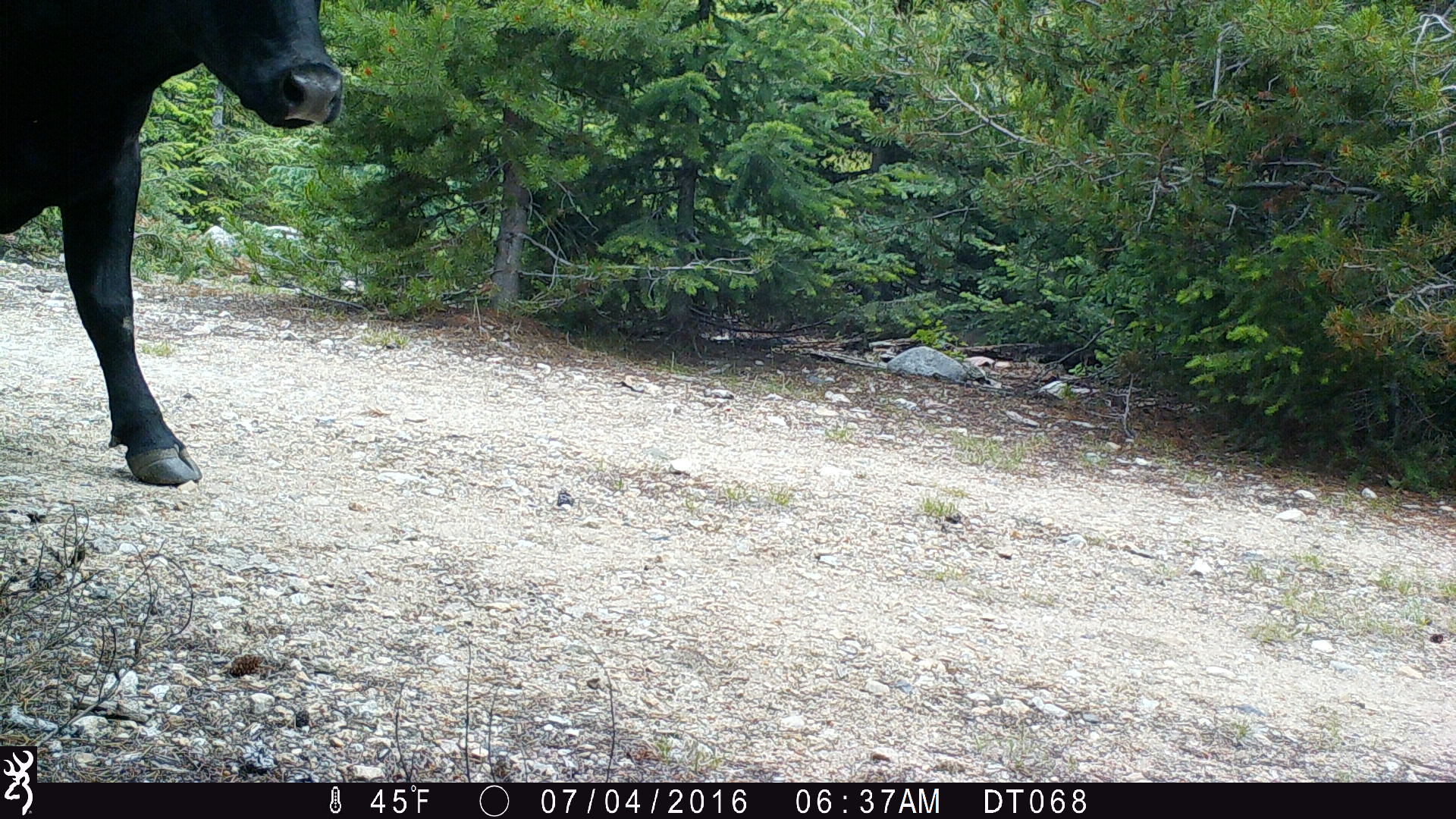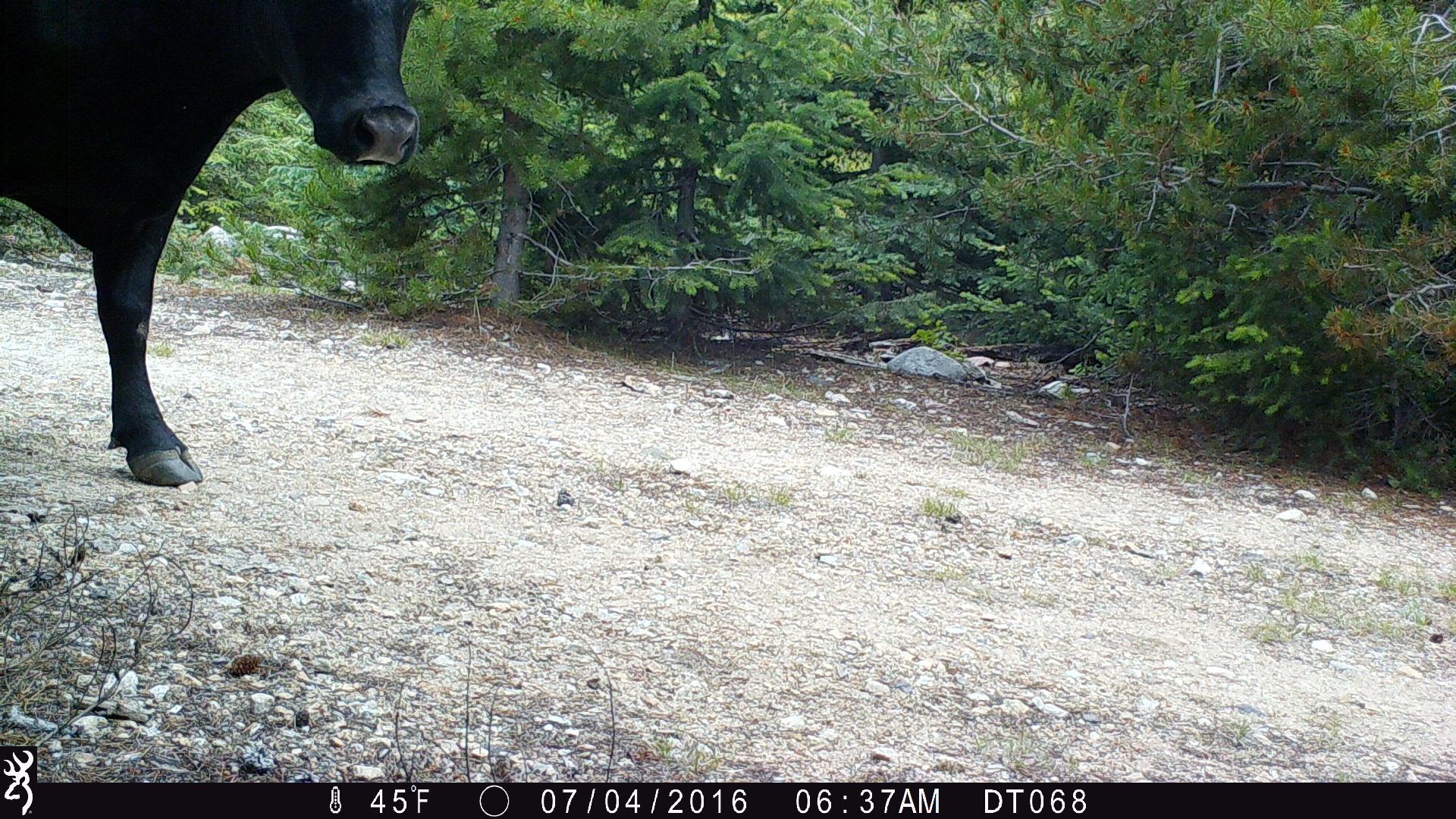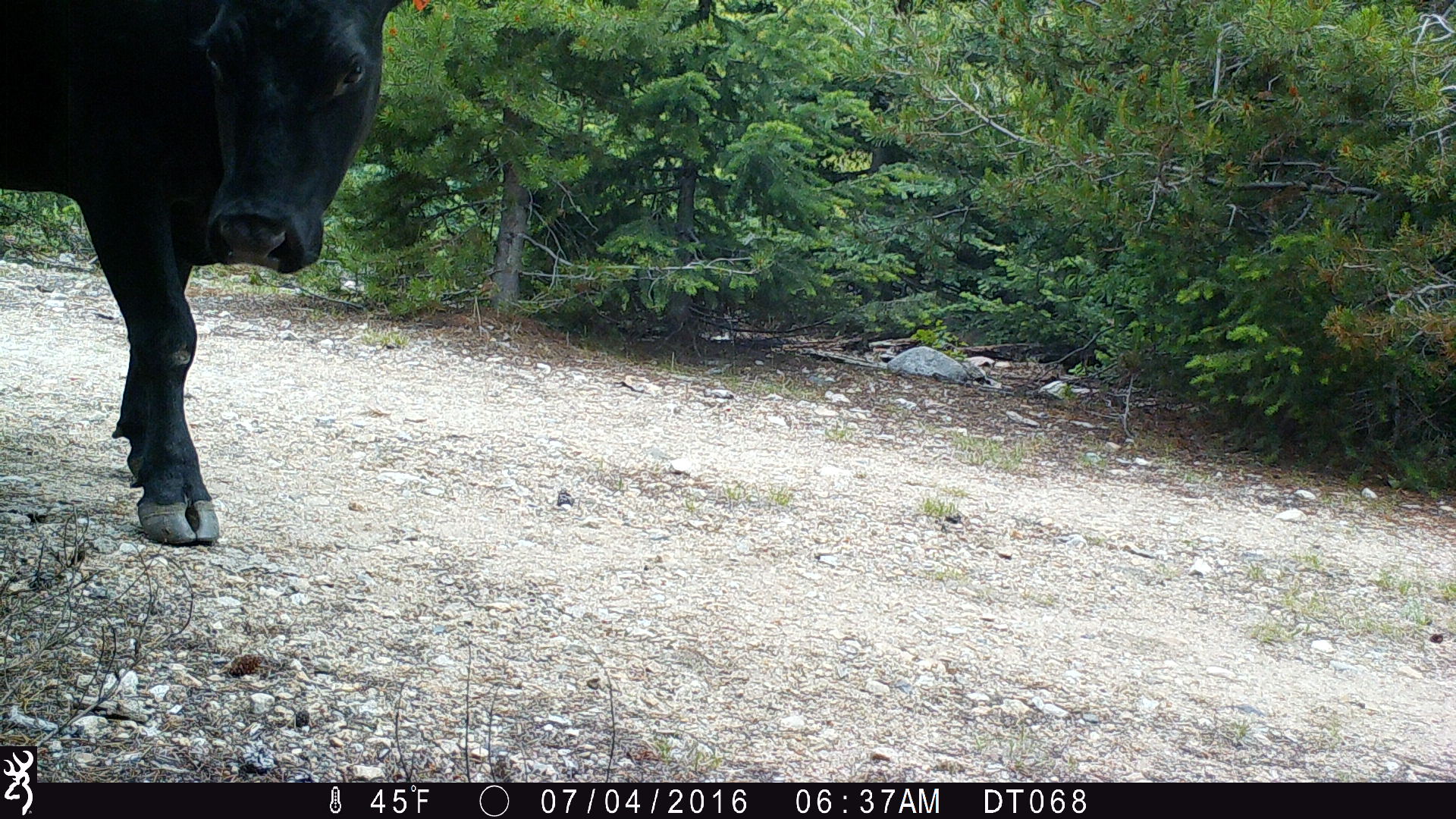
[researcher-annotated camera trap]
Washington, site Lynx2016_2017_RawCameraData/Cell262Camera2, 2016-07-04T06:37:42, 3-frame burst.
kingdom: Animalia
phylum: Chordata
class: Mammalia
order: Artiodactyla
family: Bovidae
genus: Bos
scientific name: Bos taurus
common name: domestic cattle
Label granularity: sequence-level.